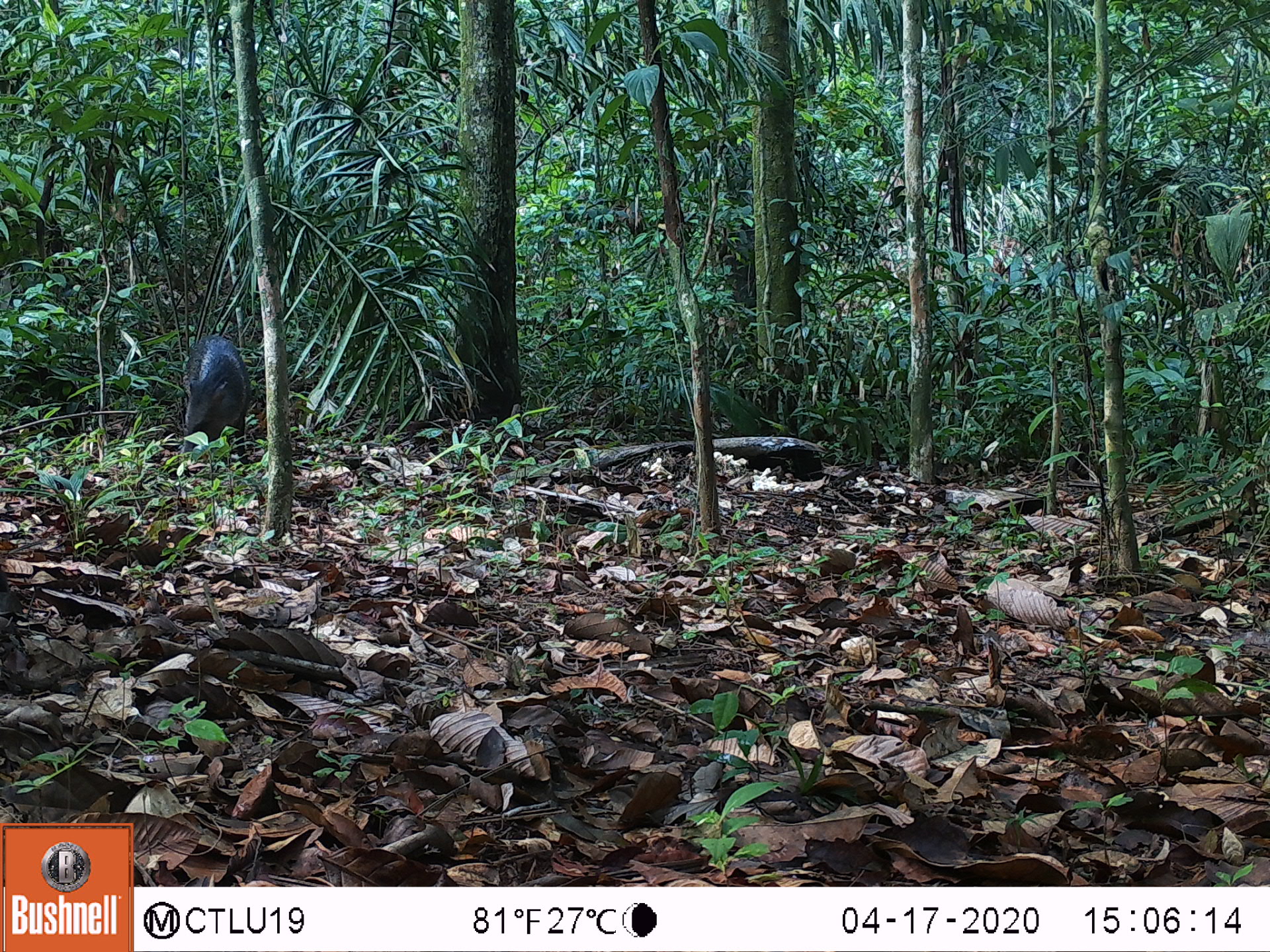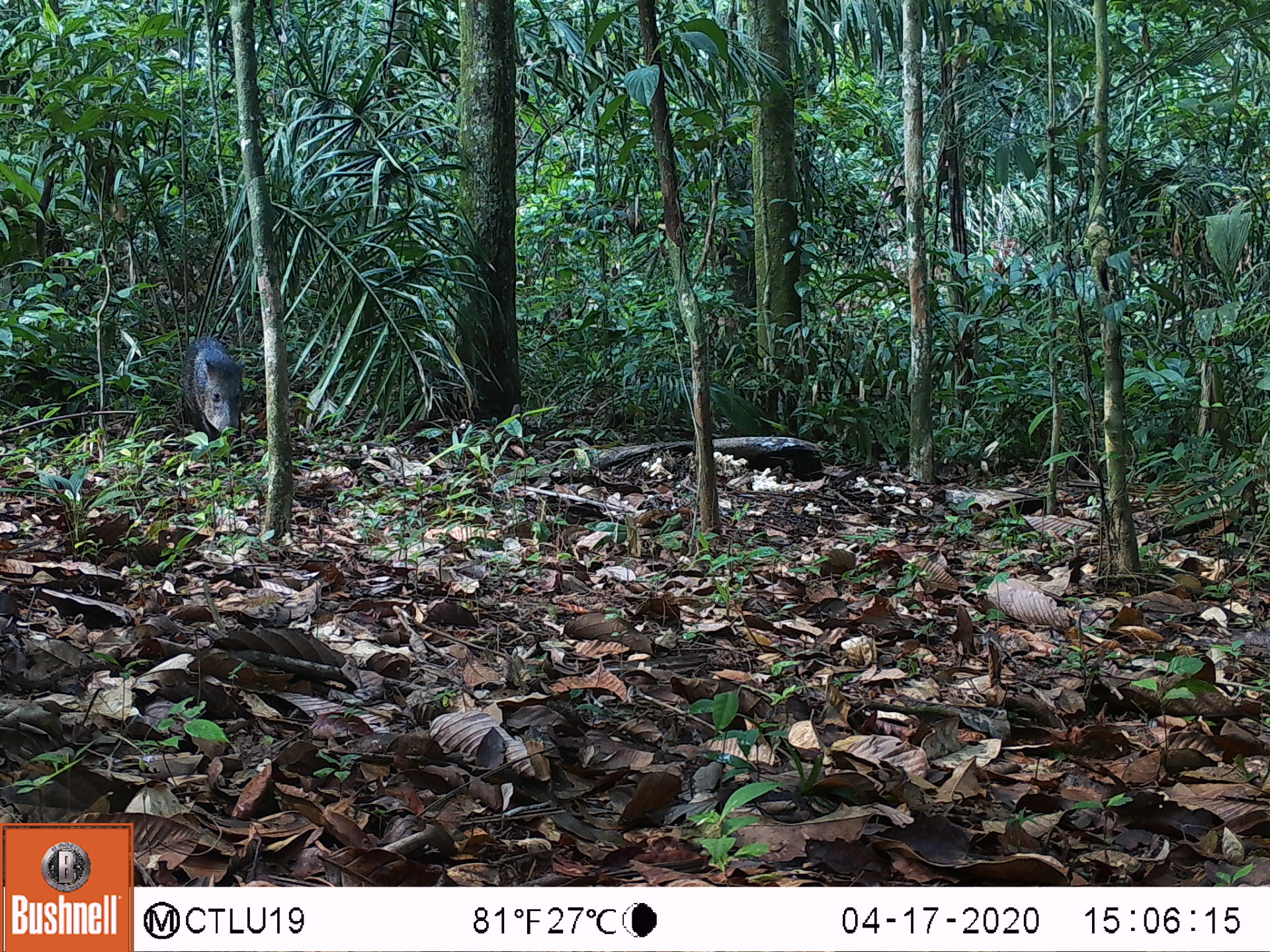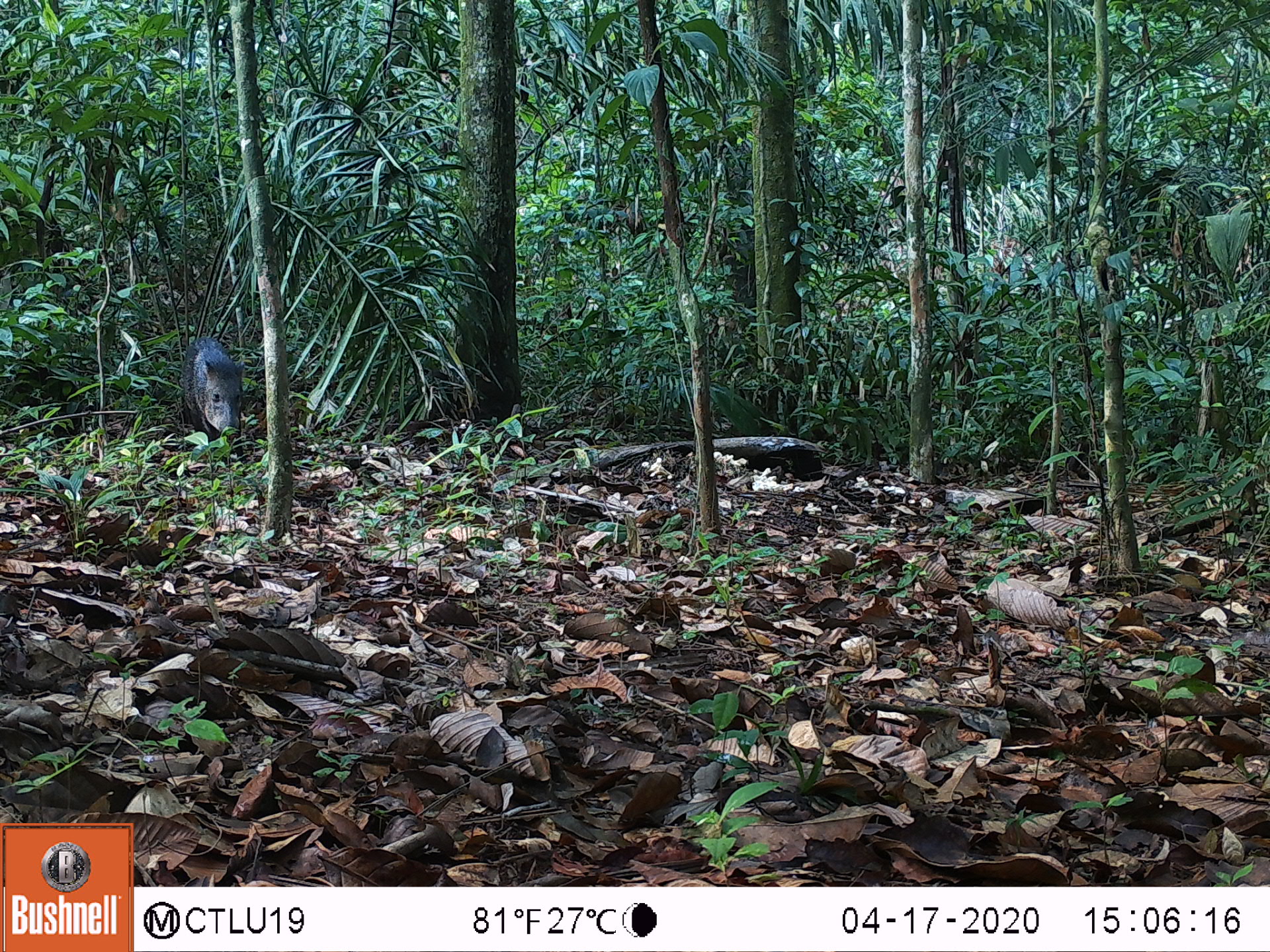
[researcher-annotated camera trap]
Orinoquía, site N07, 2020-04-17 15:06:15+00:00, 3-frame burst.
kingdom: Animalia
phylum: Chordata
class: Mammalia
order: Artiodactyla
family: Tayassuidae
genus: Pecari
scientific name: Pecari tajacu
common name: collared peccary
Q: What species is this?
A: Collared peccary (Pecari tajacu).